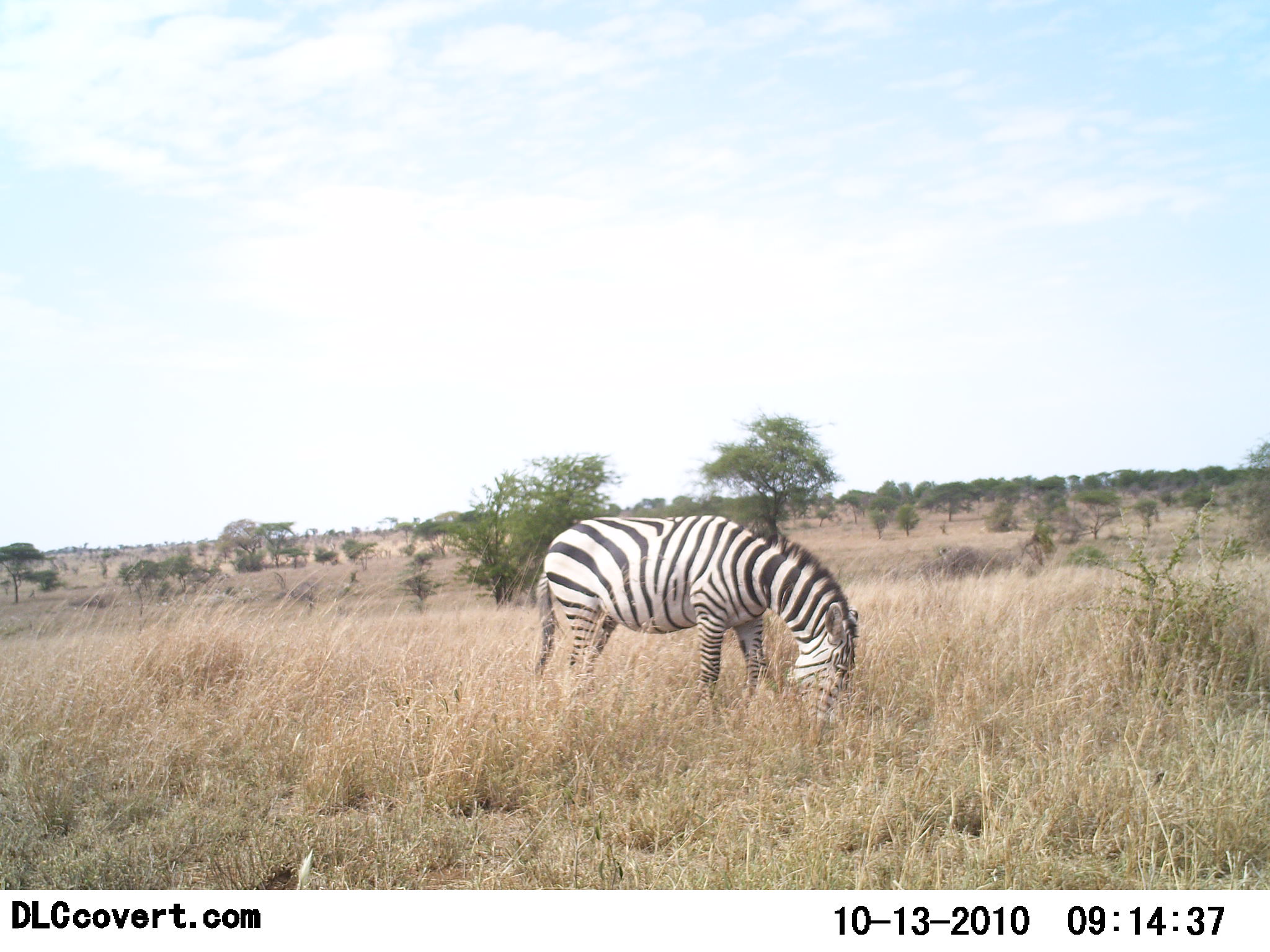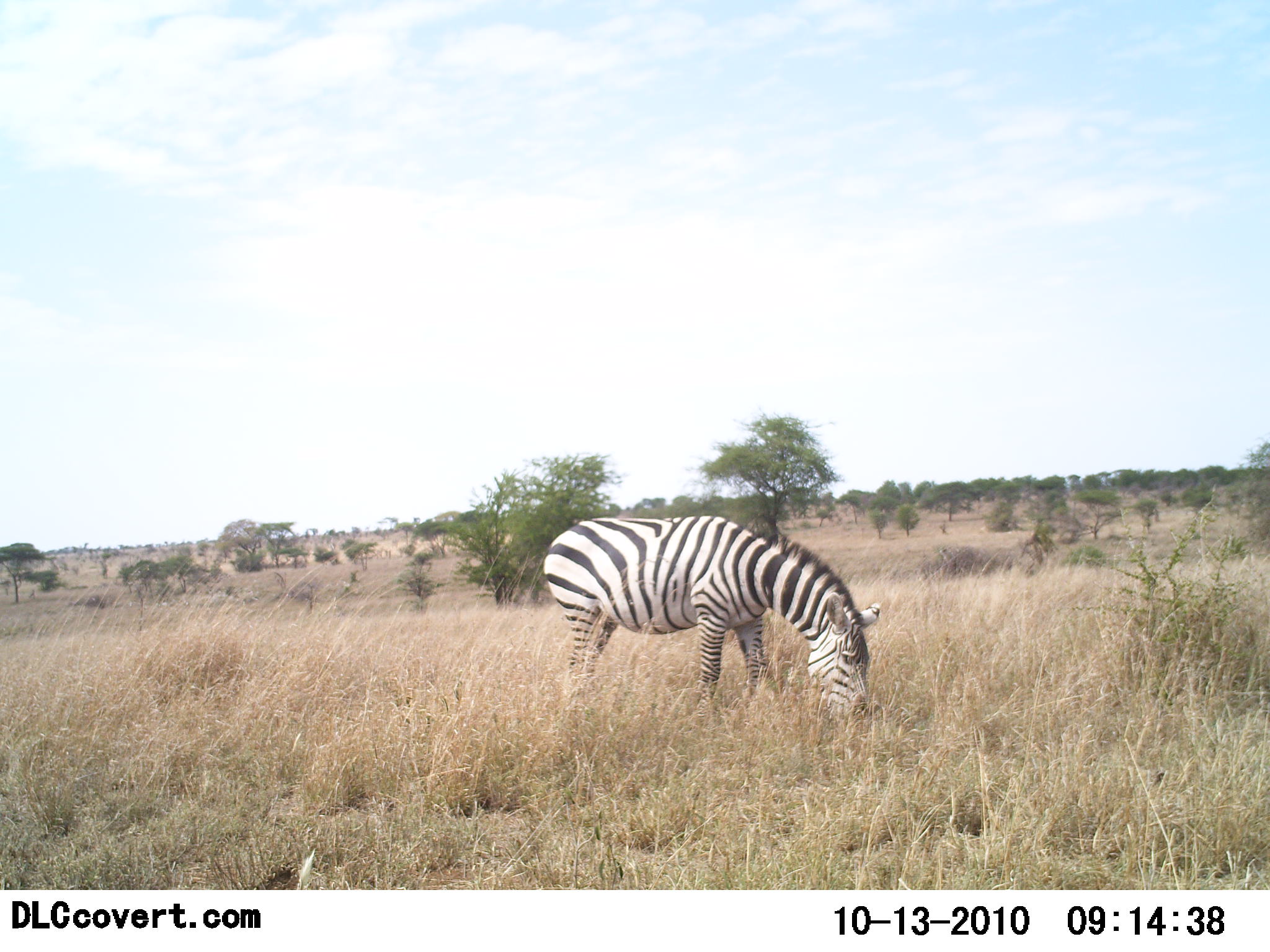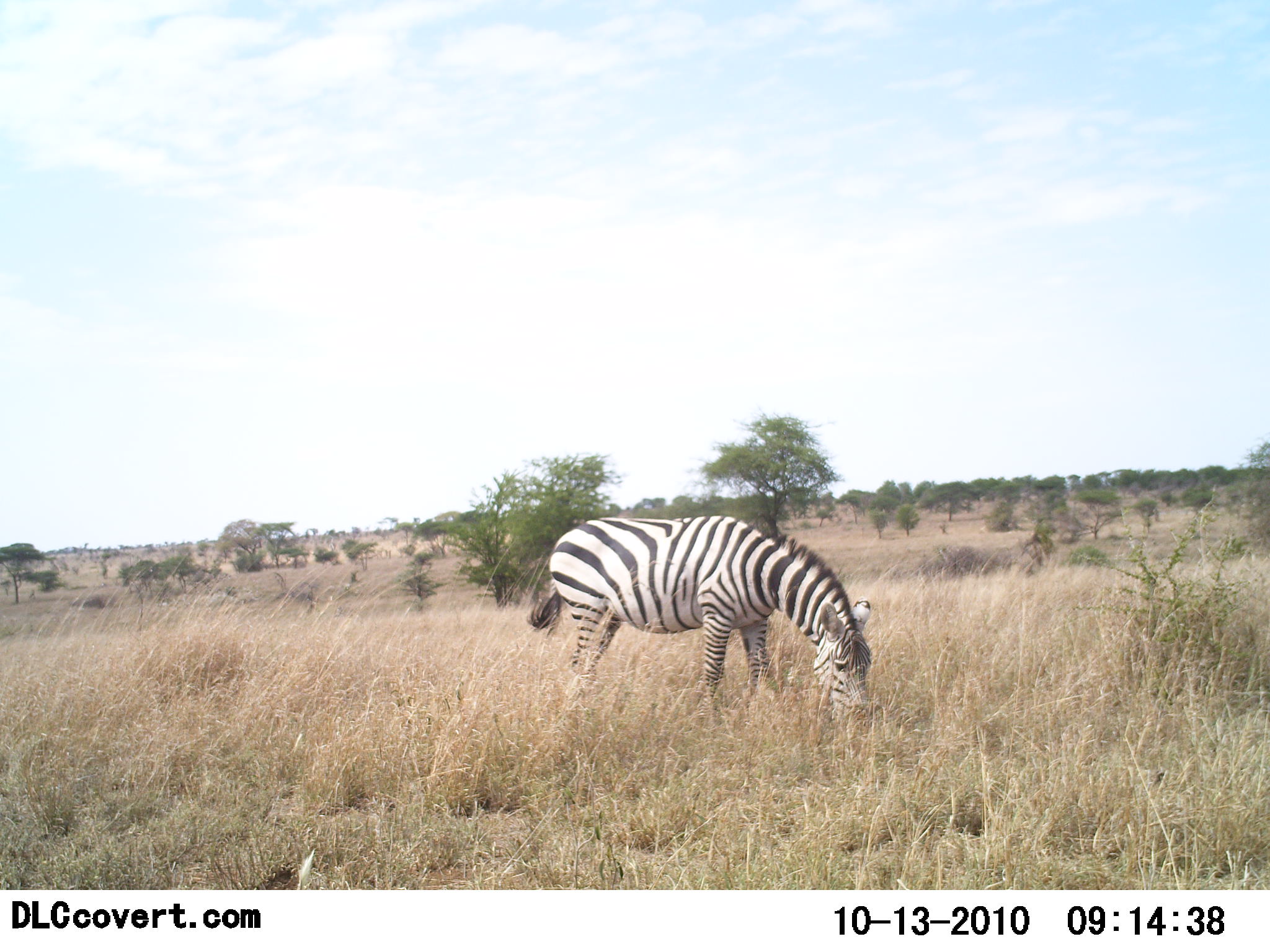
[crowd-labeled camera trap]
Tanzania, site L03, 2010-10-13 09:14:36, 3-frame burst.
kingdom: Animalia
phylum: Chordata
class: Mammalia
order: Perissodactyla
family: Equidae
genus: Equus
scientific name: Equus quagga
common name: plains zebra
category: zebra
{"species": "zebra (plains zebra) (Equus quagga)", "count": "1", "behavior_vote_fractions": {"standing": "6%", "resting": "0%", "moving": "0%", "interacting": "0%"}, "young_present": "0%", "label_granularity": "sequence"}